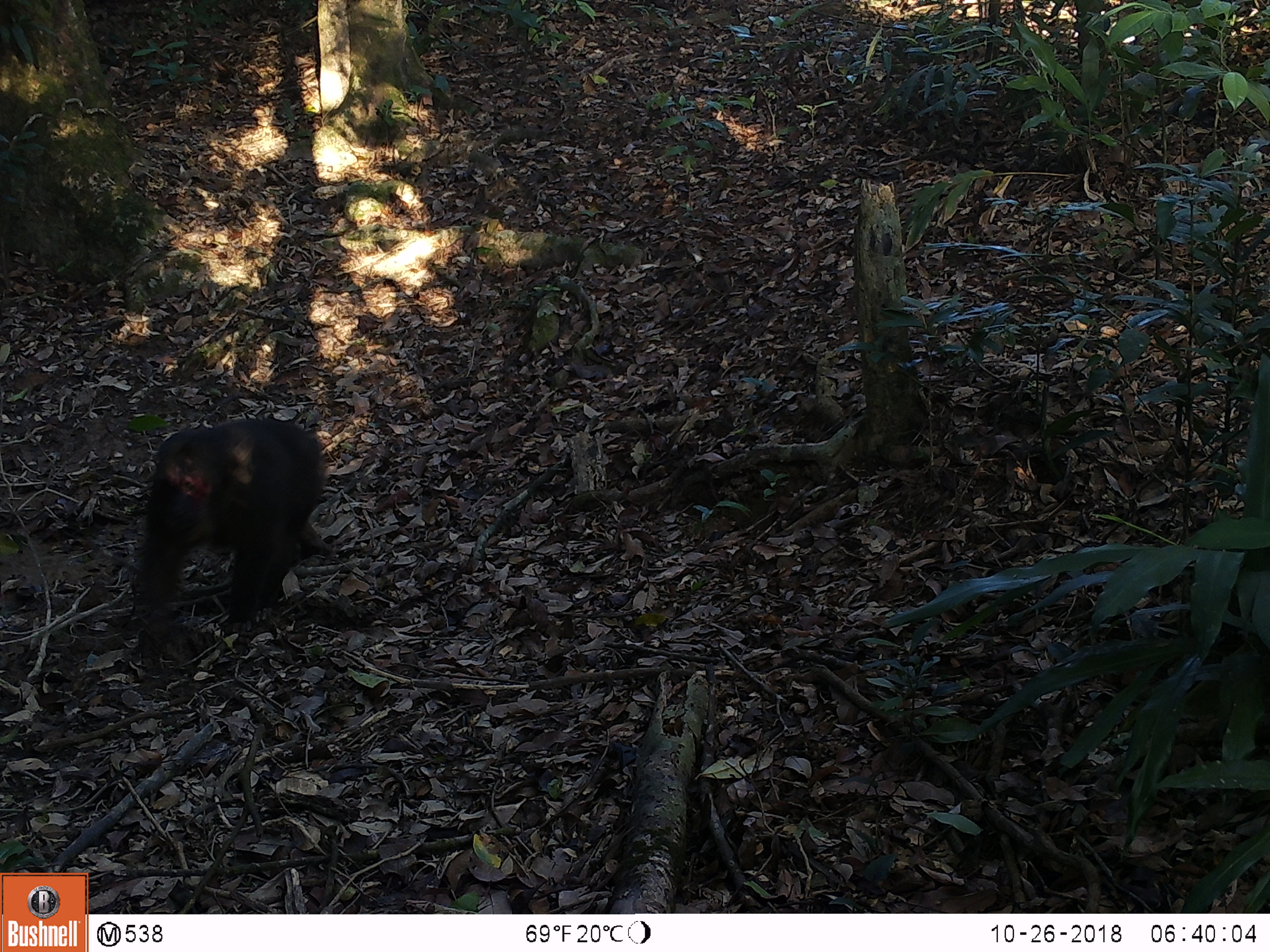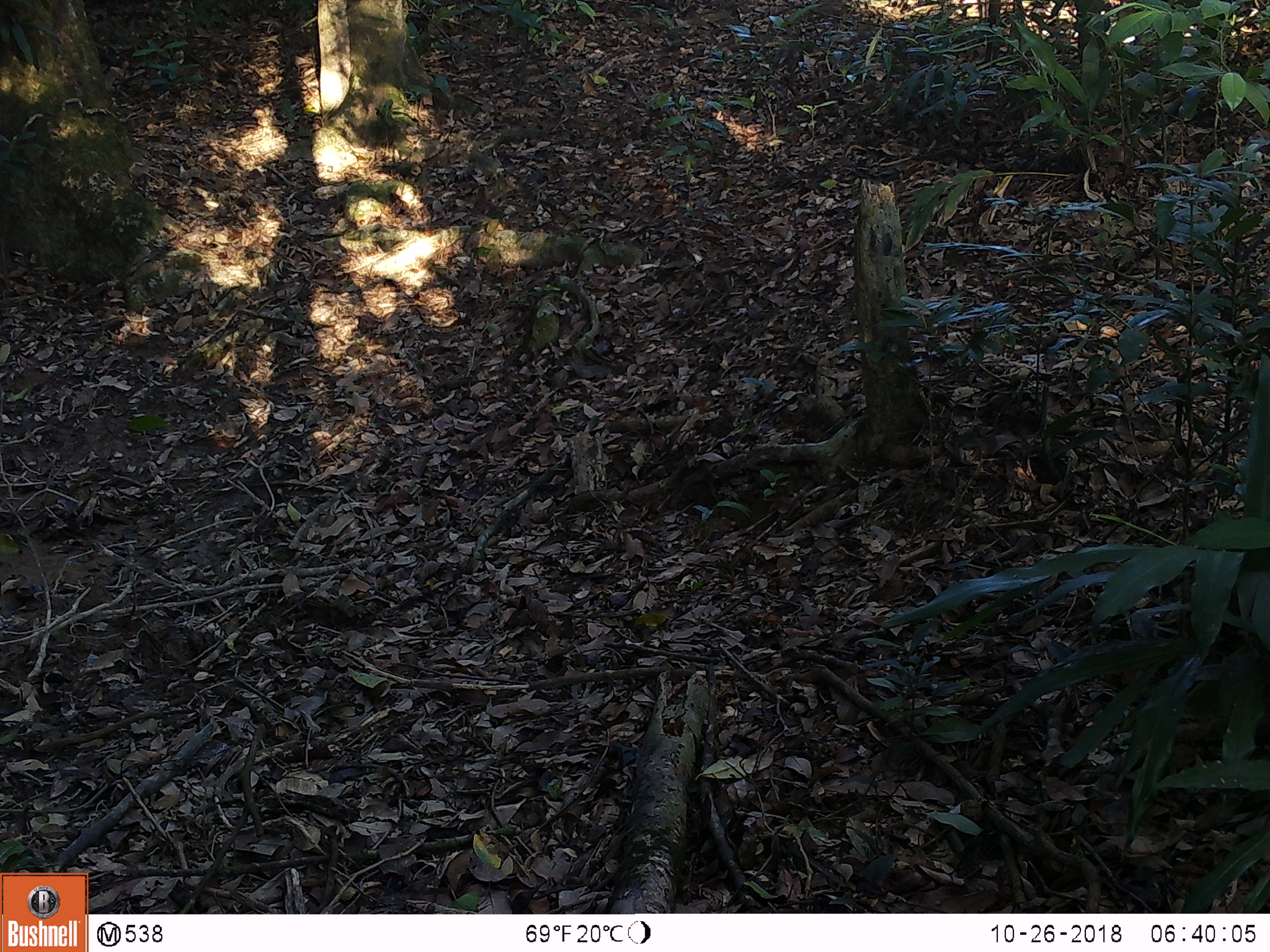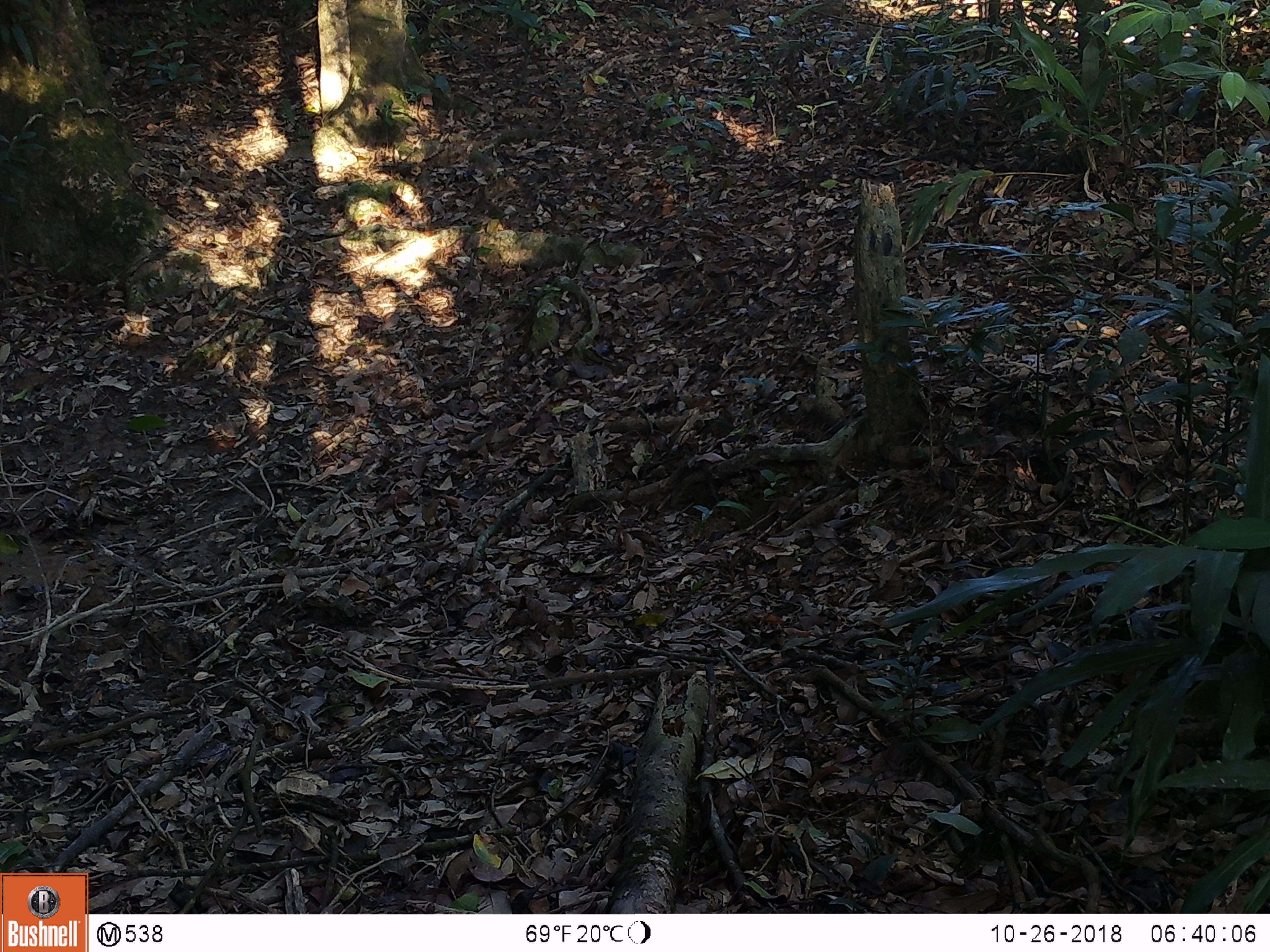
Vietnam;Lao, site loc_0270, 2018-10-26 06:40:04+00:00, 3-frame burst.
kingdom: Animalia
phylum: Chordata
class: Mammalia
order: Primates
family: Cercopithecidae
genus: Macaca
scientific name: Macaca arctoides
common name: stump-tailed macaque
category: stump tailed macaque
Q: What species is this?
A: Stump tailed macaque (stump-tailed macaque) (Macaca arctoides).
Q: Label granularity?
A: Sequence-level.